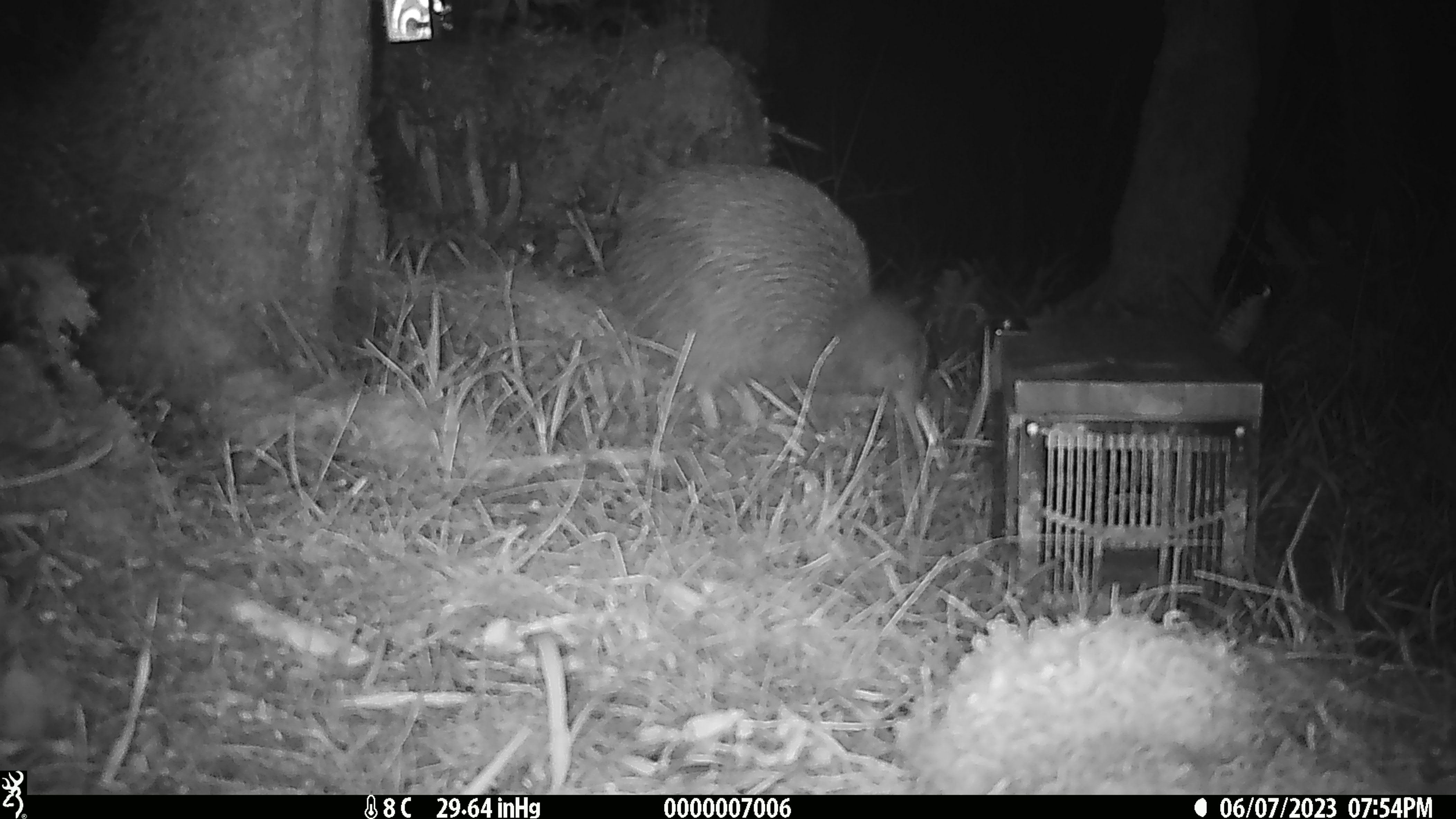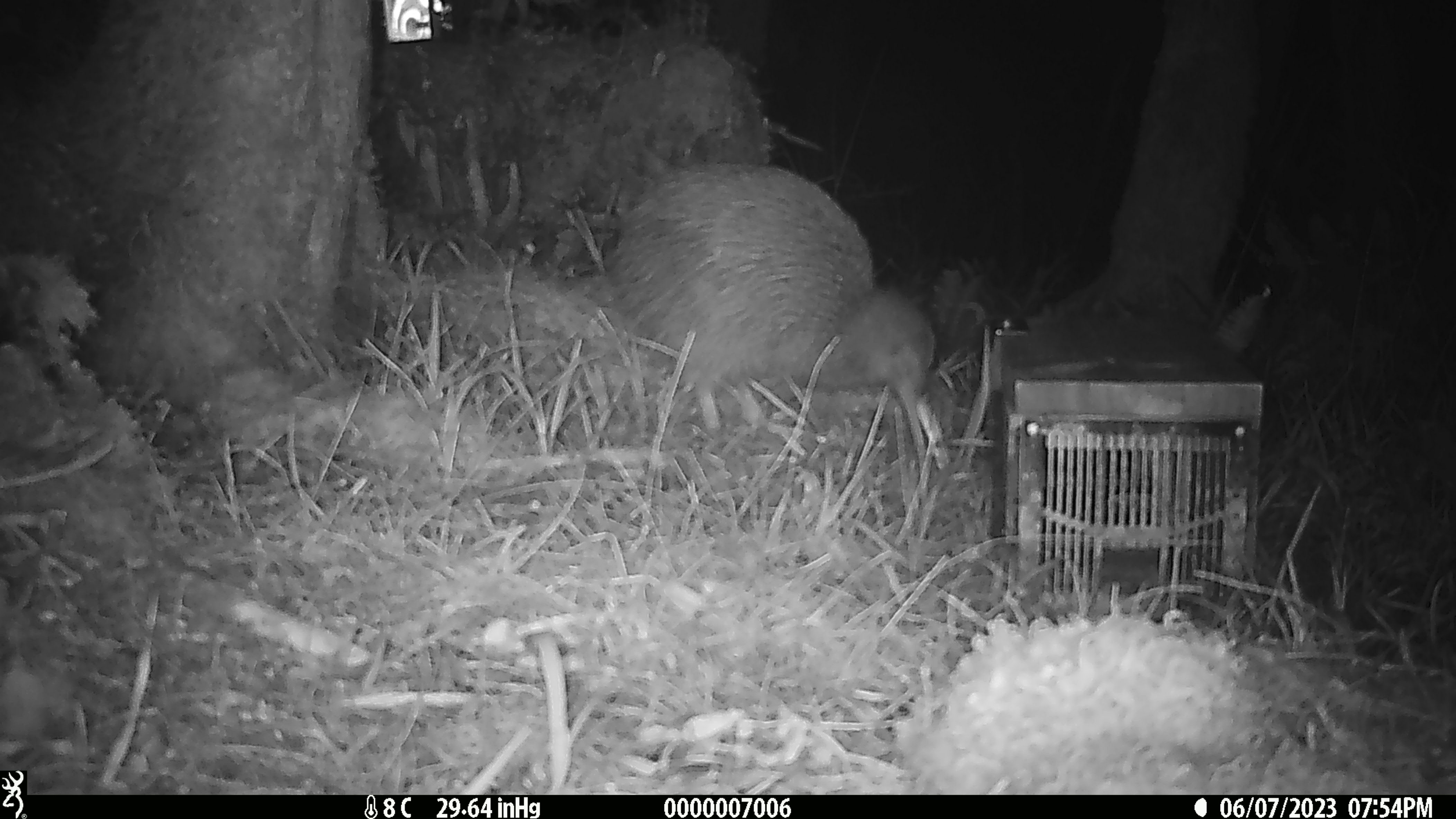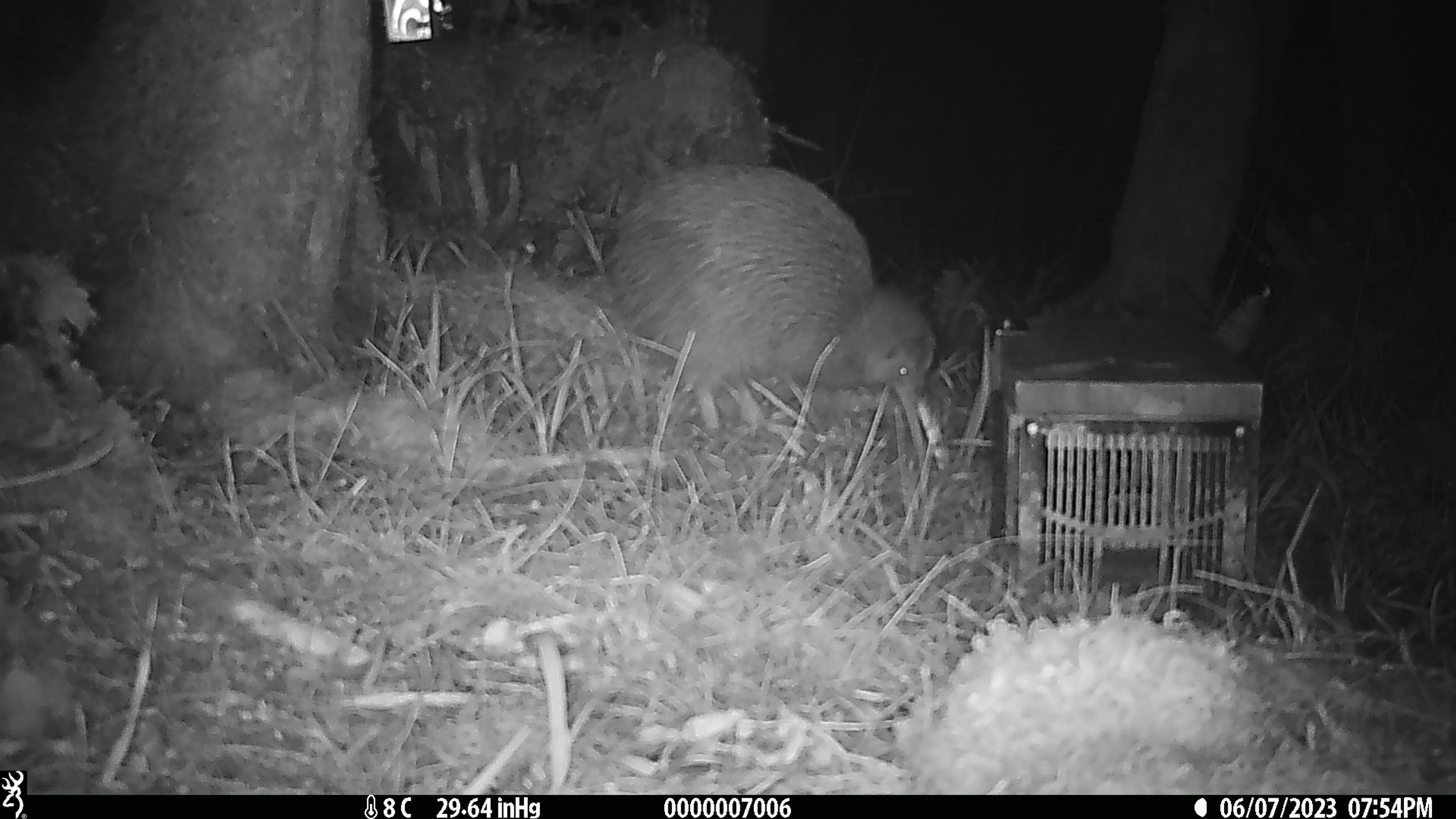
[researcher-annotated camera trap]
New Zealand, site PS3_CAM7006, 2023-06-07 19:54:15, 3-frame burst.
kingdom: Animalia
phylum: Chordata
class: Aves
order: Apterygiformes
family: Apterygidae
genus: Apteryx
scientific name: Apteryx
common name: kiwi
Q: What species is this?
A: Kiwi (Apteryx).